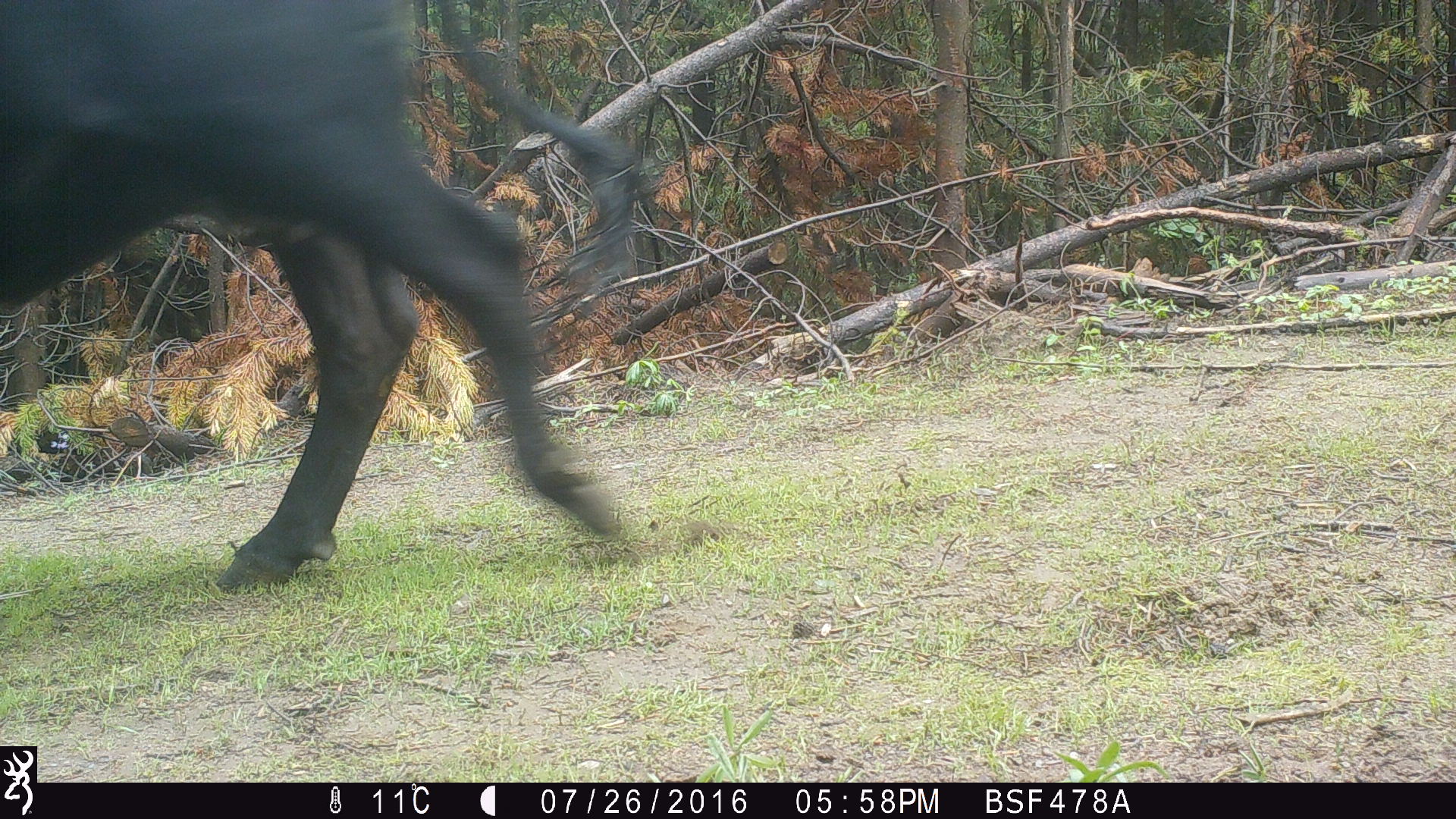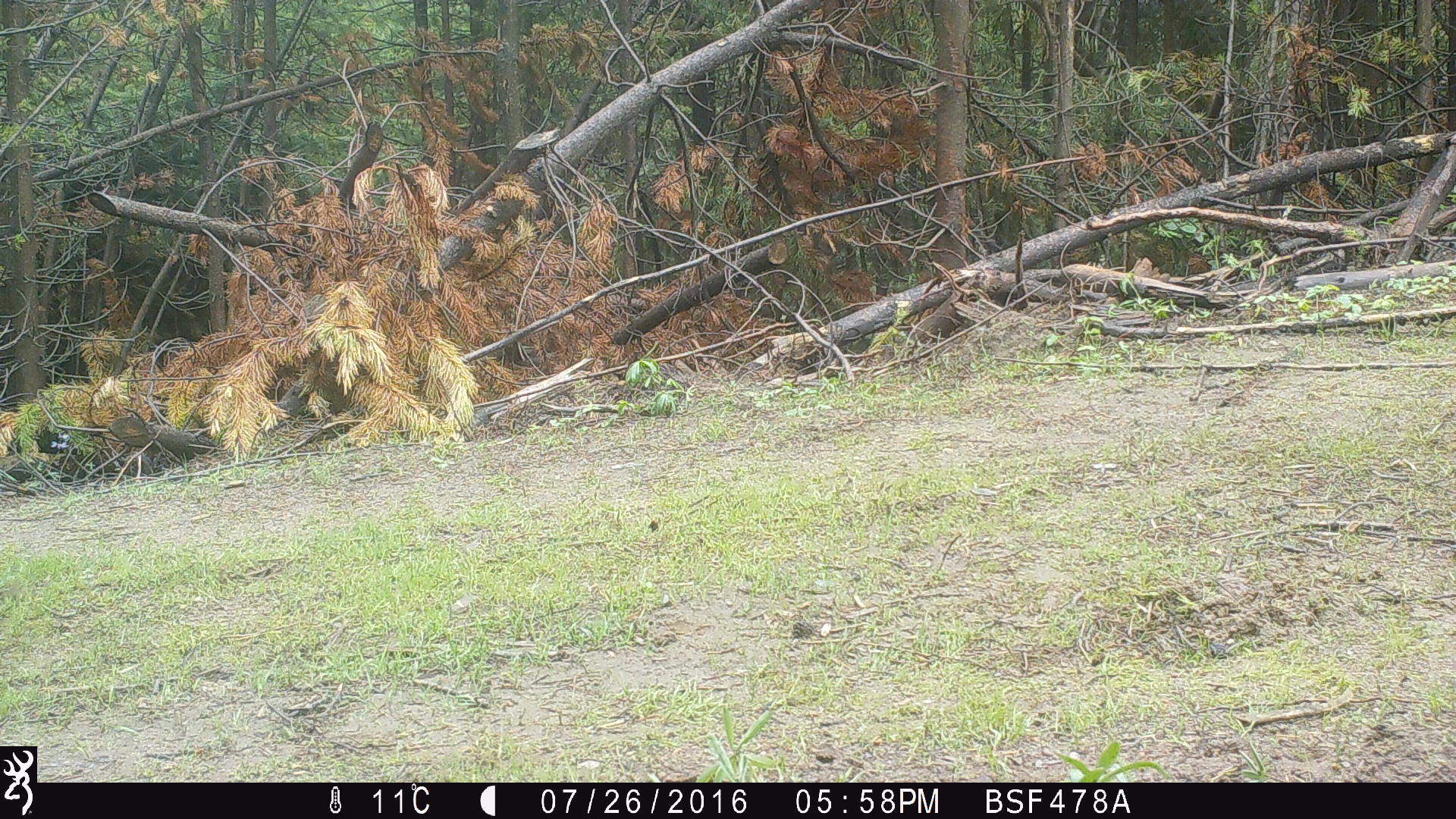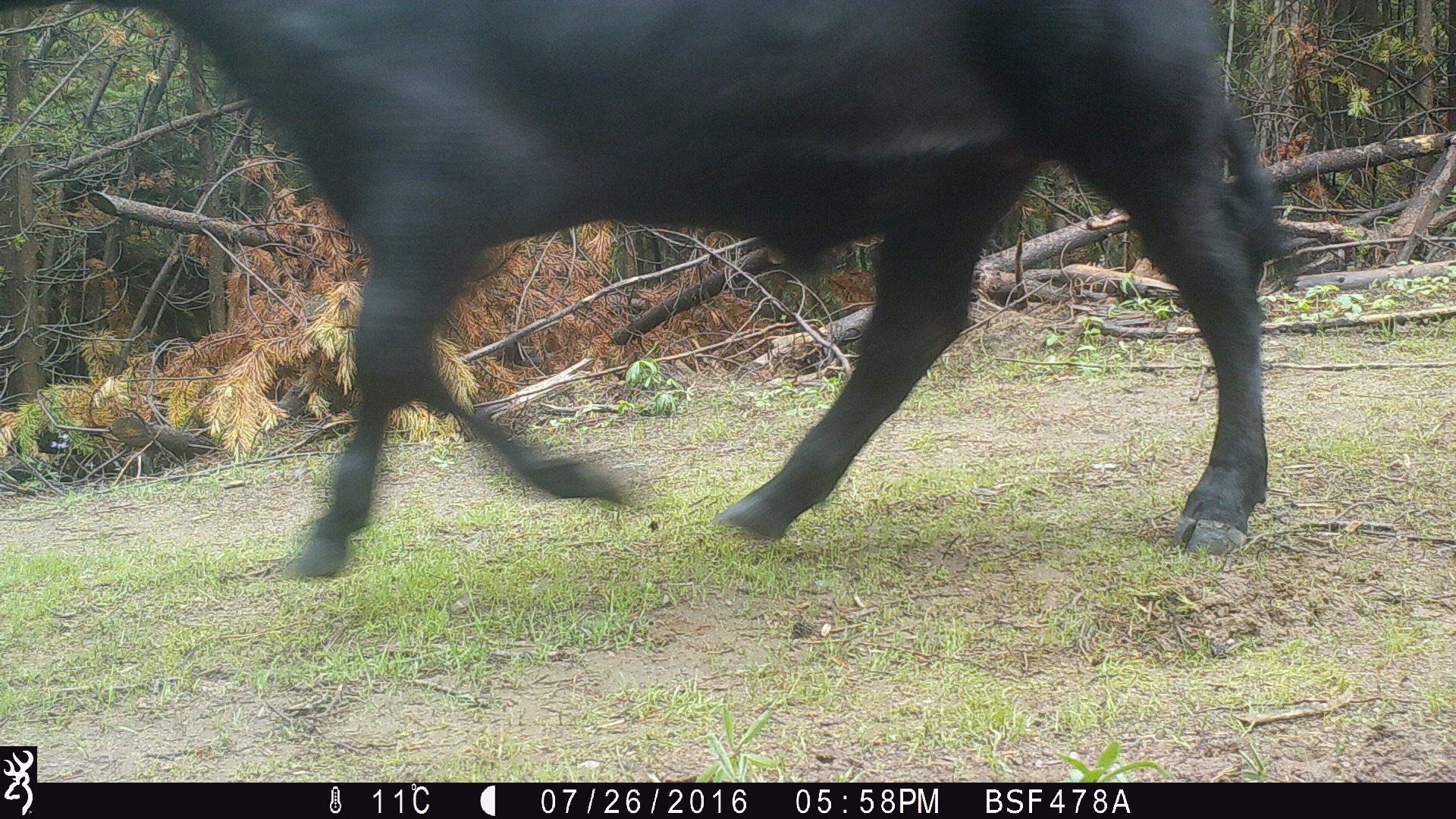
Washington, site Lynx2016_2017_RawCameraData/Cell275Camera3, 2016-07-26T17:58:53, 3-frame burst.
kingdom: Animalia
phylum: Chordata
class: Mammalia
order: Artiodactyla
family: Bovidae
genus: Bos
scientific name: Bos taurus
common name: domestic cattle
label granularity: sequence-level